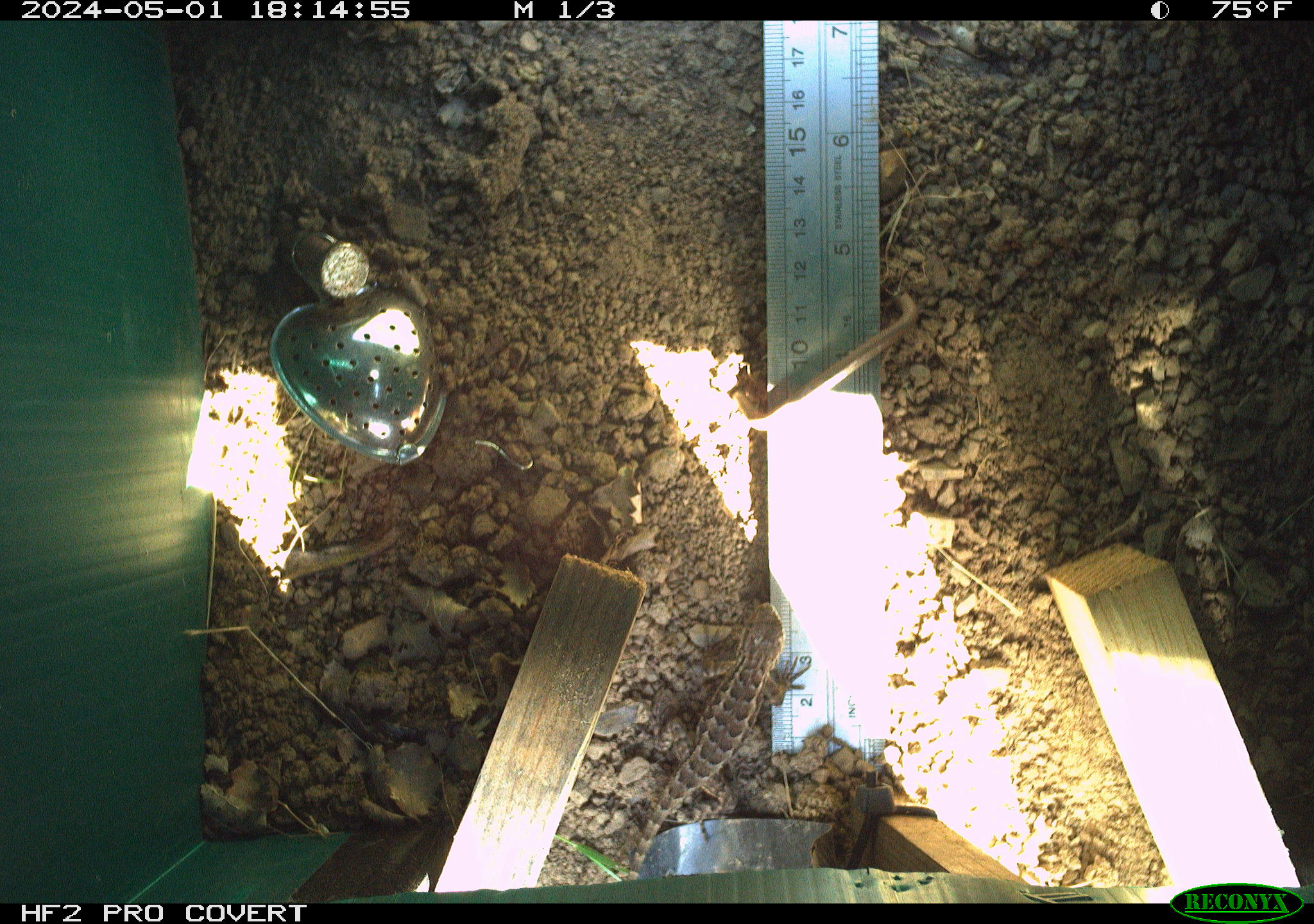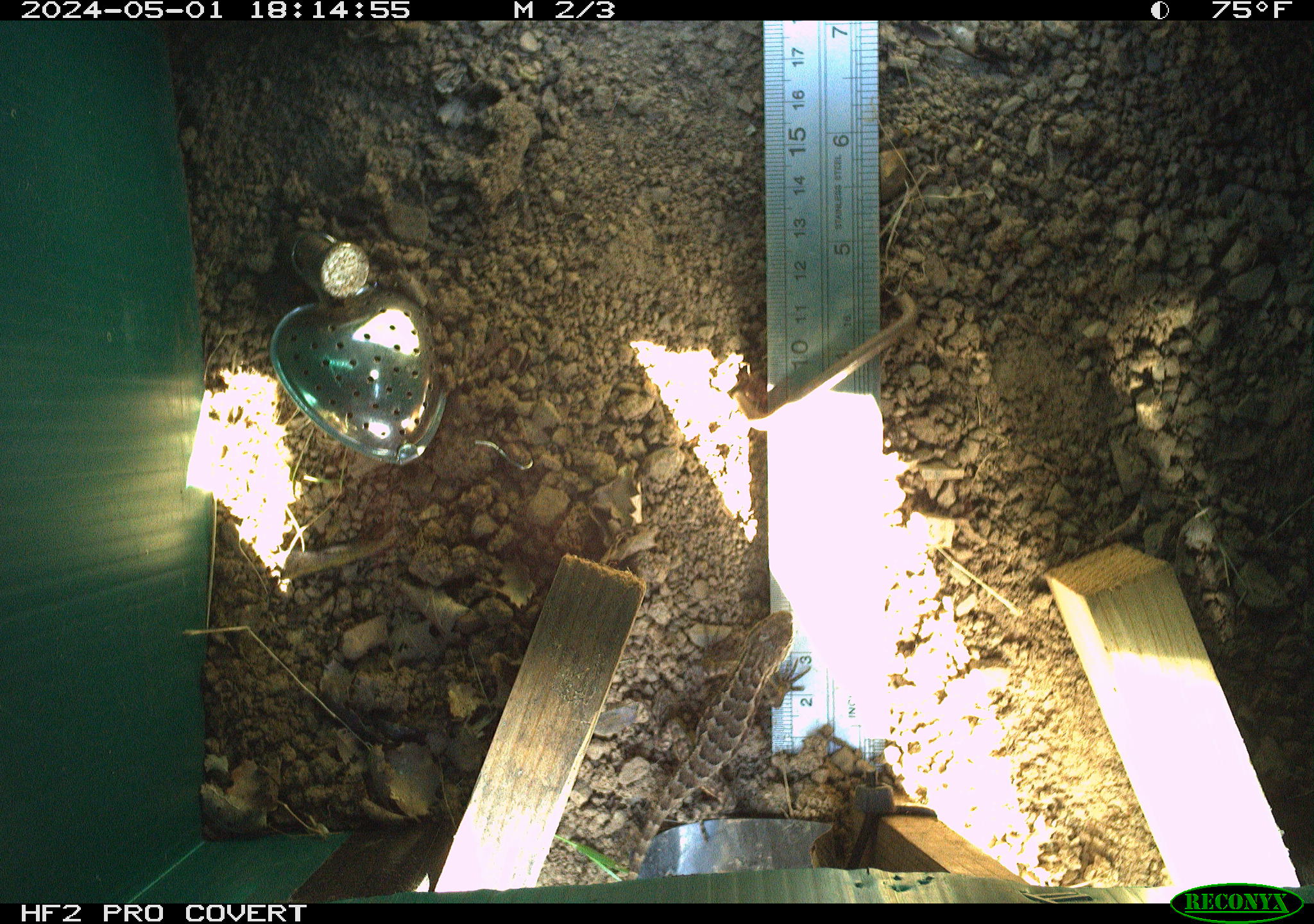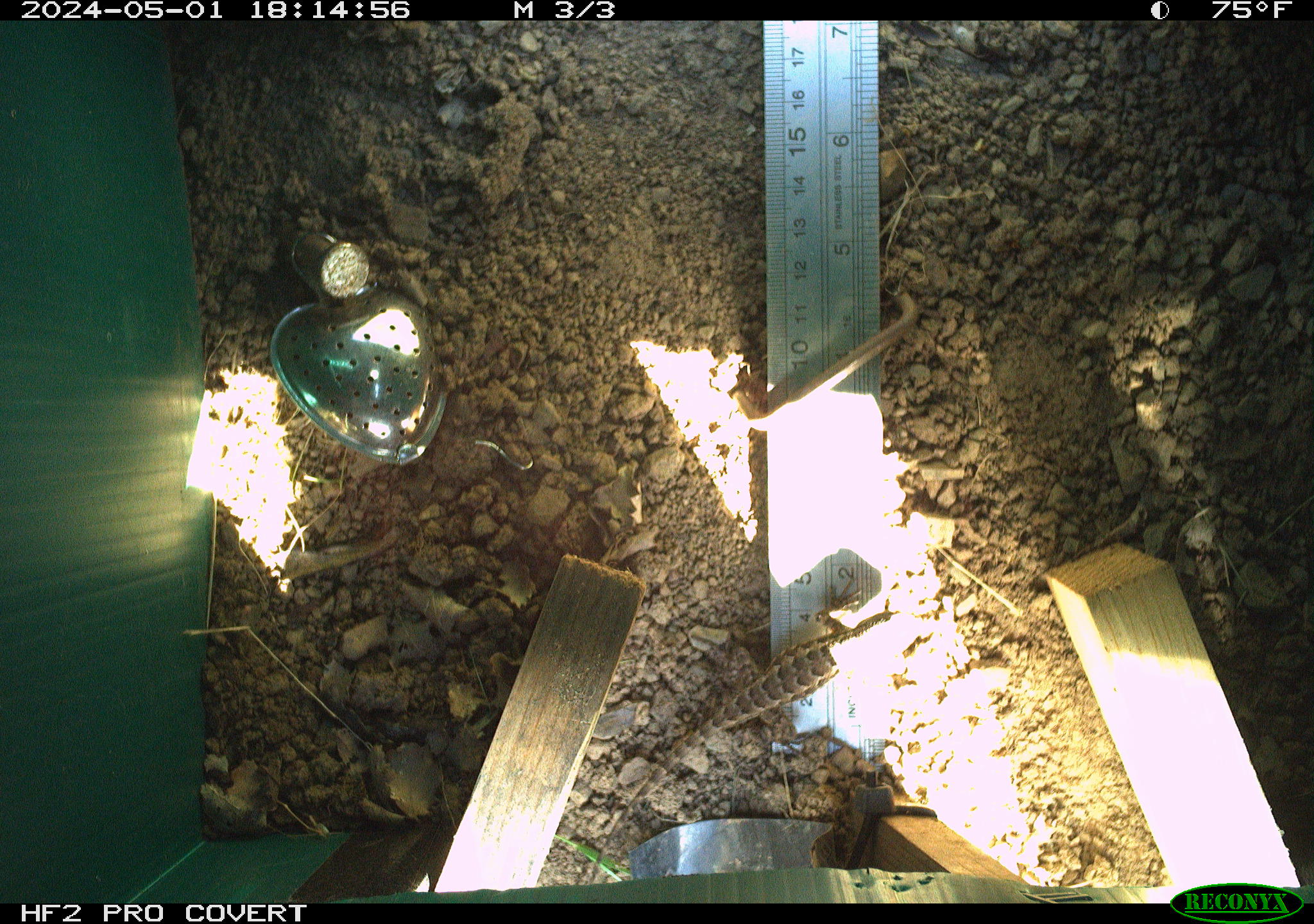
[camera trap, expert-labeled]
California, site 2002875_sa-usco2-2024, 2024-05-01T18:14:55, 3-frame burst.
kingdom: Animalia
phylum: Chordata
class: Reptilia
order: Squamata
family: Phrynosomatidae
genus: Sceloporus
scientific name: Sceloporus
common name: spiny lizards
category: sceloporus species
Sceloporus species (spiny lizards) (Sceloporus).